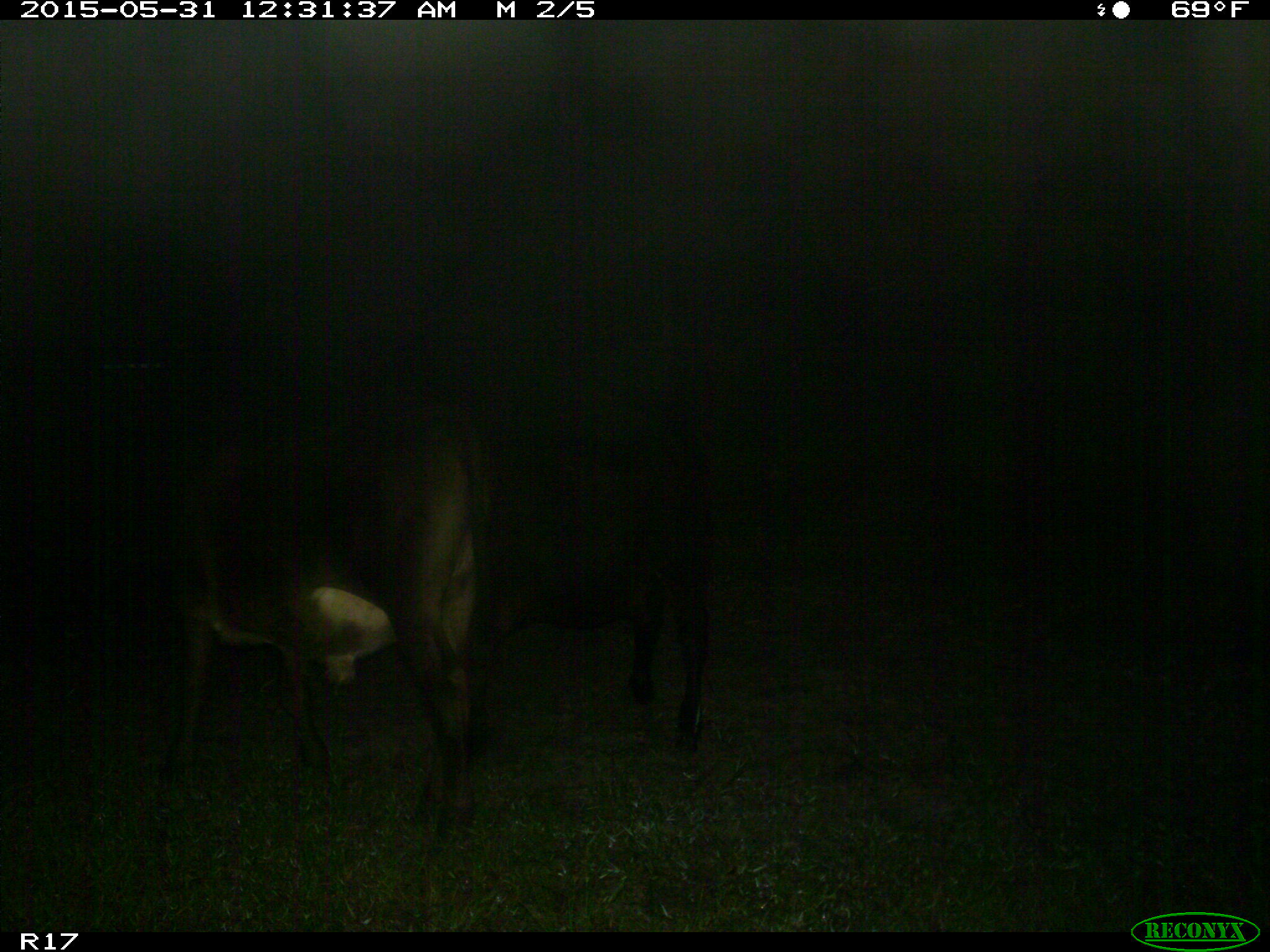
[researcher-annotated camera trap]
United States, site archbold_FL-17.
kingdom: Animalia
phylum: Chordata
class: Mammalia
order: Artiodactyla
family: Bovidae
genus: Bos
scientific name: Bos taurus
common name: domestic cow